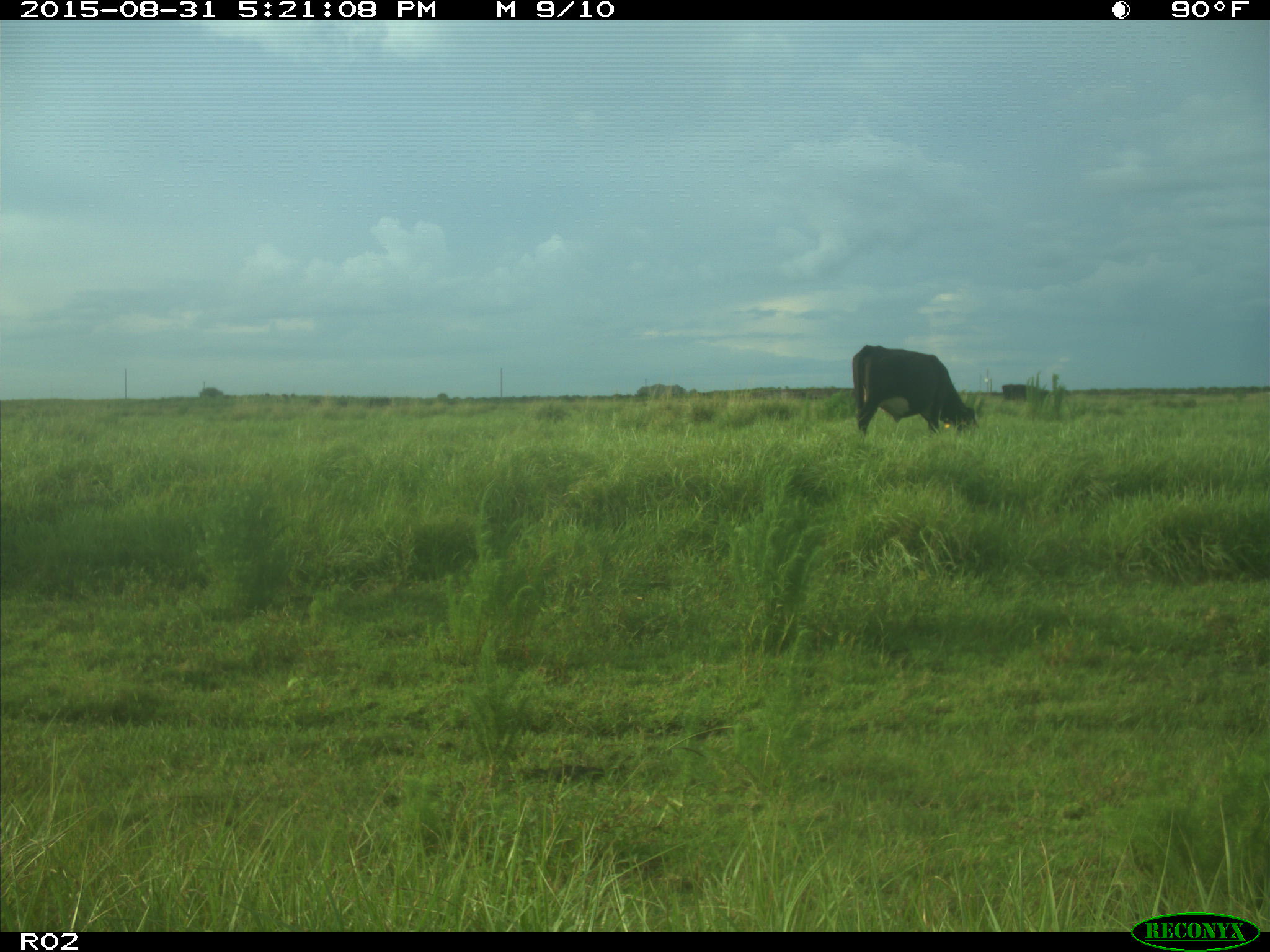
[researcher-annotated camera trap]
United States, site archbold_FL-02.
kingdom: Animalia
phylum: Chordata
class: Mammalia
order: Artiodactyla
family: Bovidae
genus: Bos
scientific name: Bos taurus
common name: domestic cow